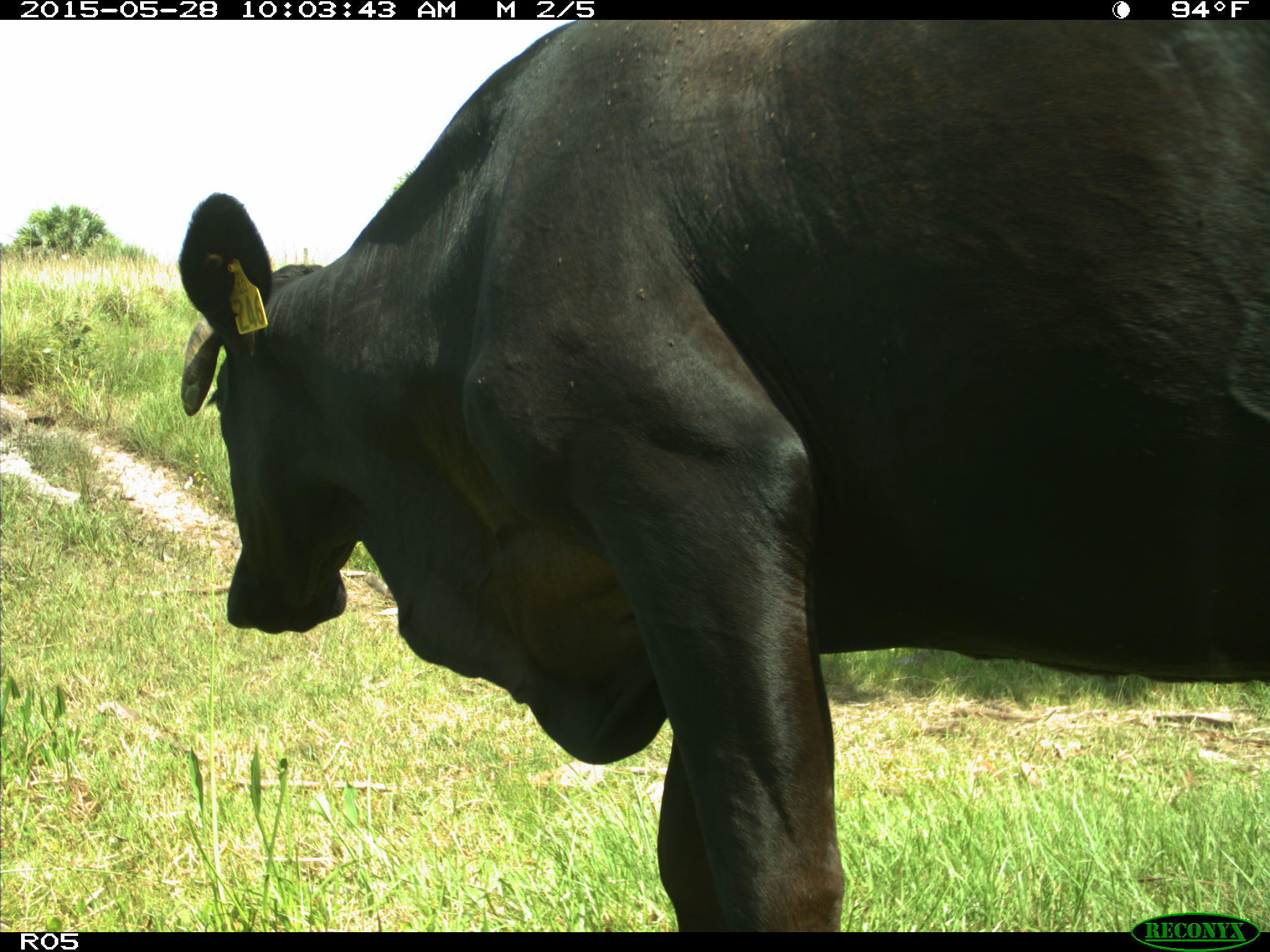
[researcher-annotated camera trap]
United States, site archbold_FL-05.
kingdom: Animalia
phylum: Chordata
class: Mammalia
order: Artiodactyla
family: Bovidae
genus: Bos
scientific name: Bos taurus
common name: domestic cow